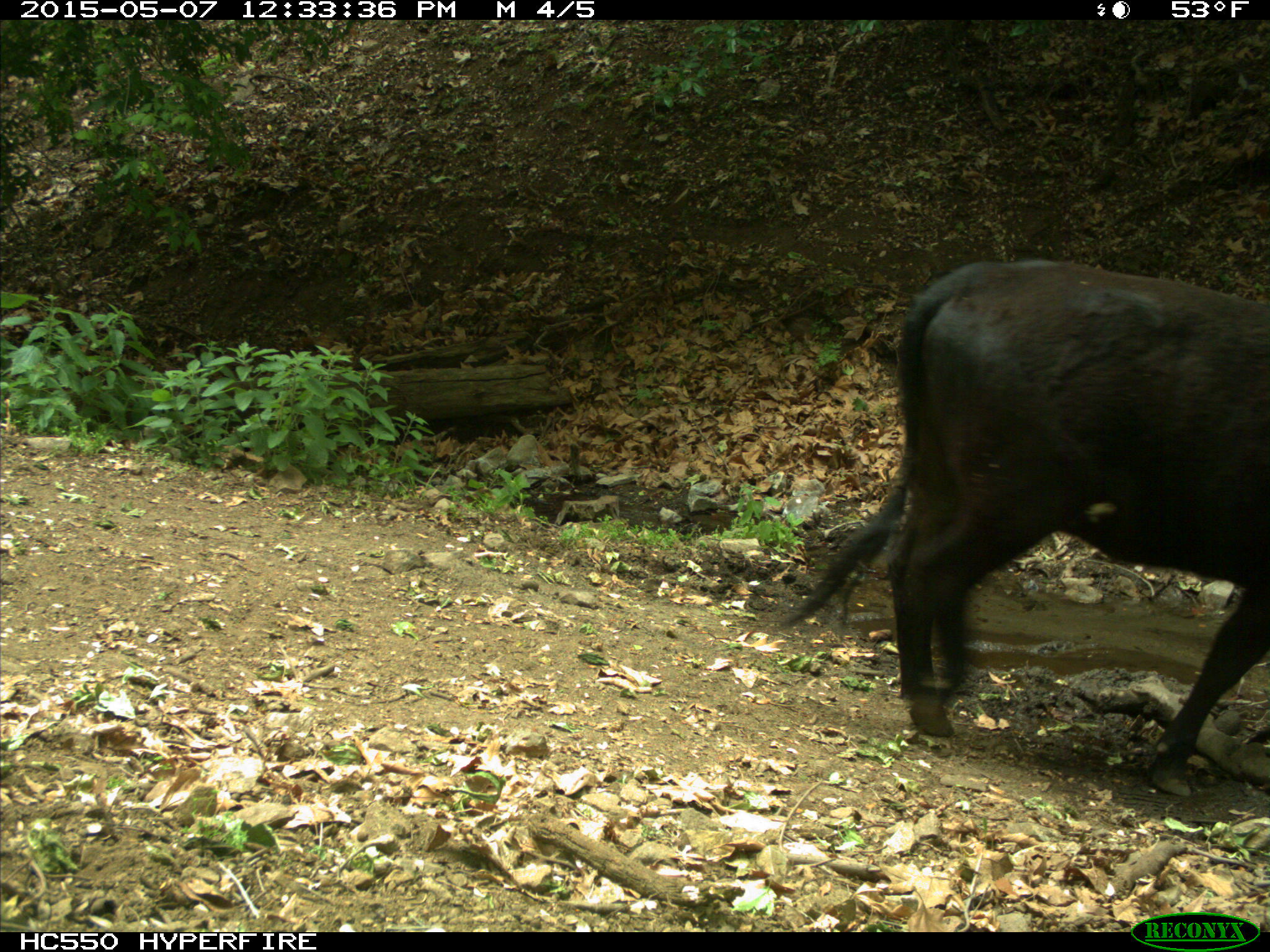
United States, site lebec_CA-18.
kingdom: Animalia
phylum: Chordata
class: Mammalia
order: Artiodactyla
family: Bovidae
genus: Bos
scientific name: Bos taurus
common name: domestic cow